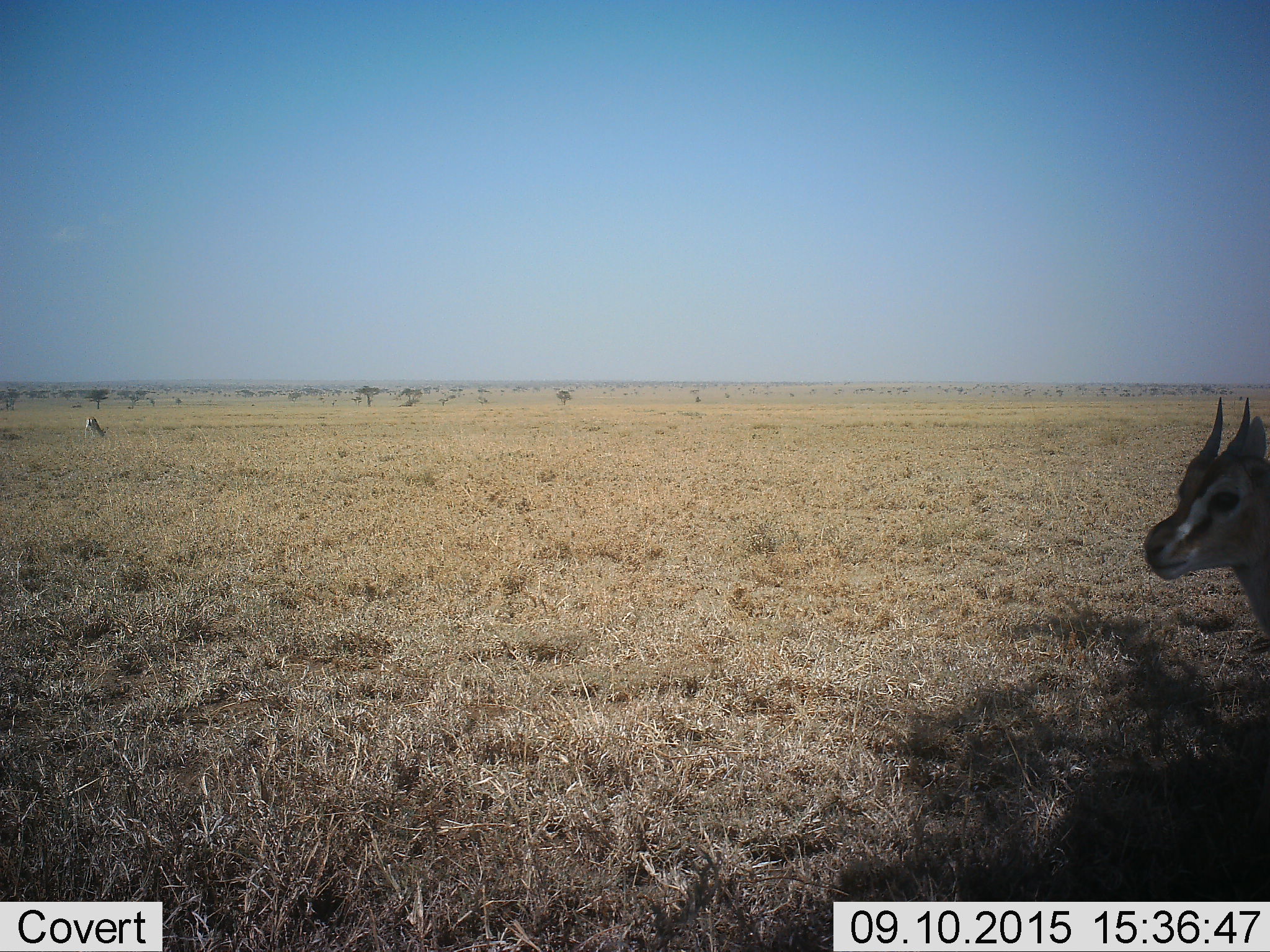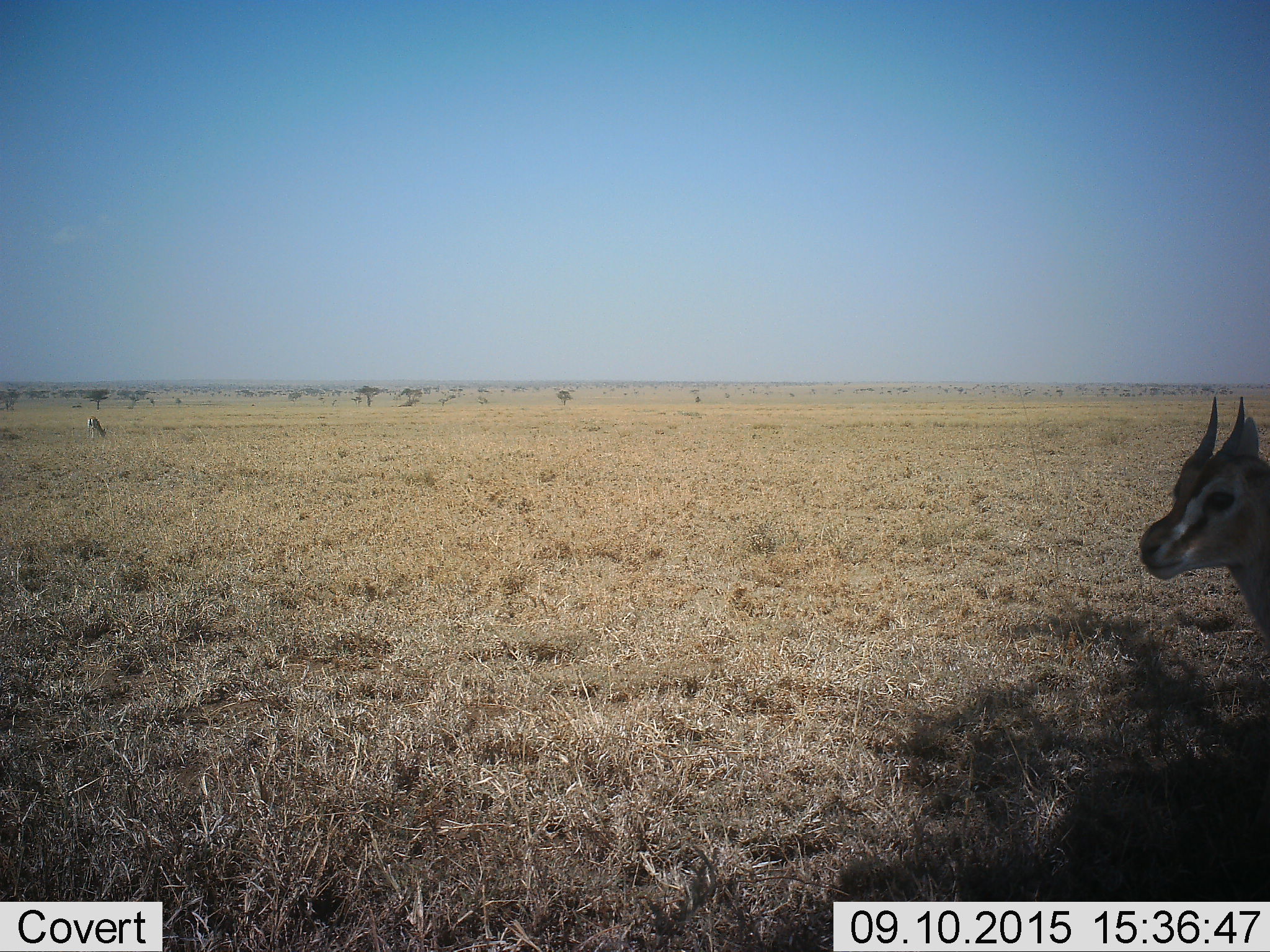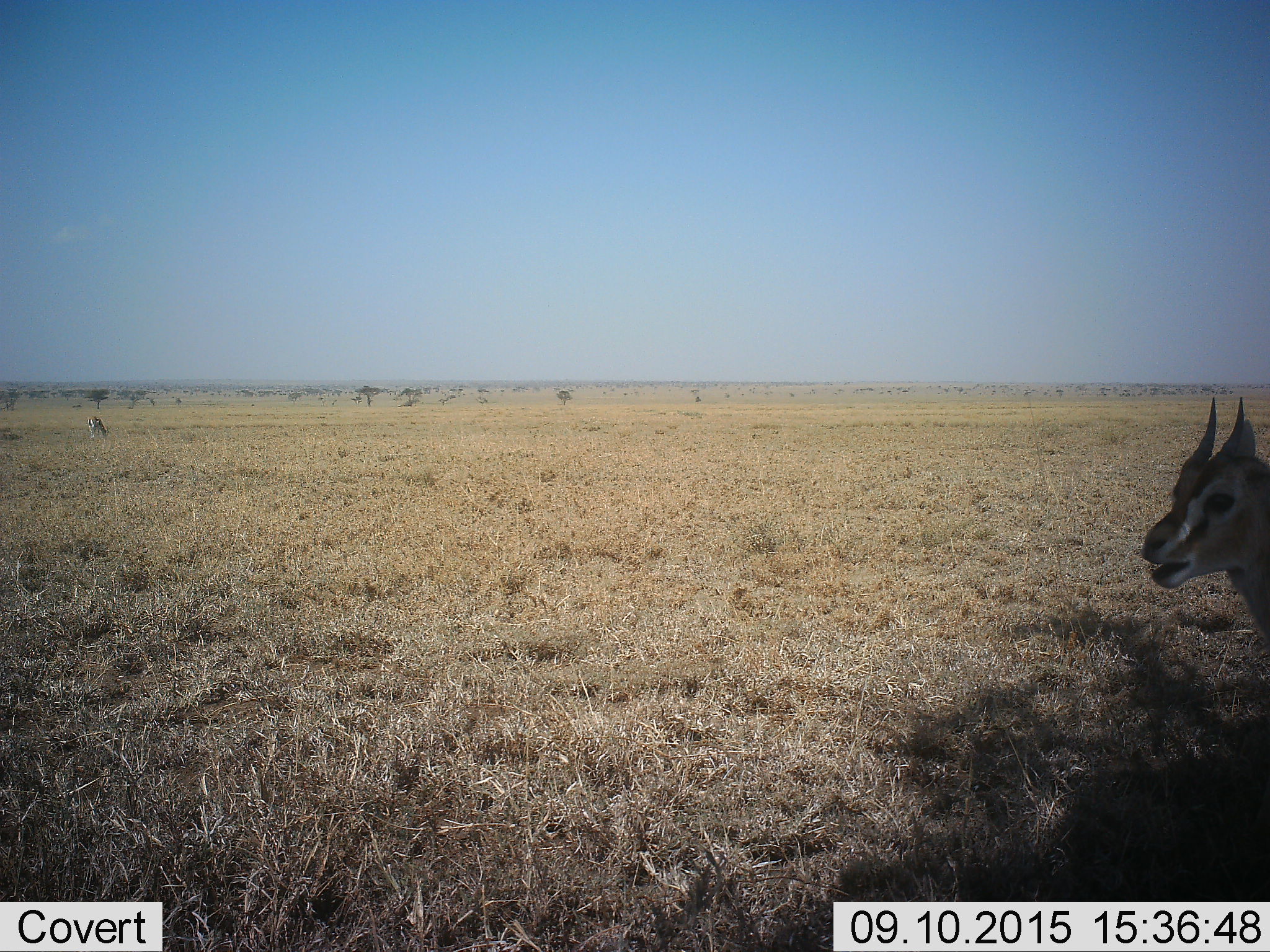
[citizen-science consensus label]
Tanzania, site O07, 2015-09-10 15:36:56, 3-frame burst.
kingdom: Animalia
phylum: Chordata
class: Mammalia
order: Artiodactyla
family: Bovidae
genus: Eudorcas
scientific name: Eudorcas thomsonii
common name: thomson's gazelle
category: gazellethomsons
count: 2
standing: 100%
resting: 25%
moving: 25%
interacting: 0%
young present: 25%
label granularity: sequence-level